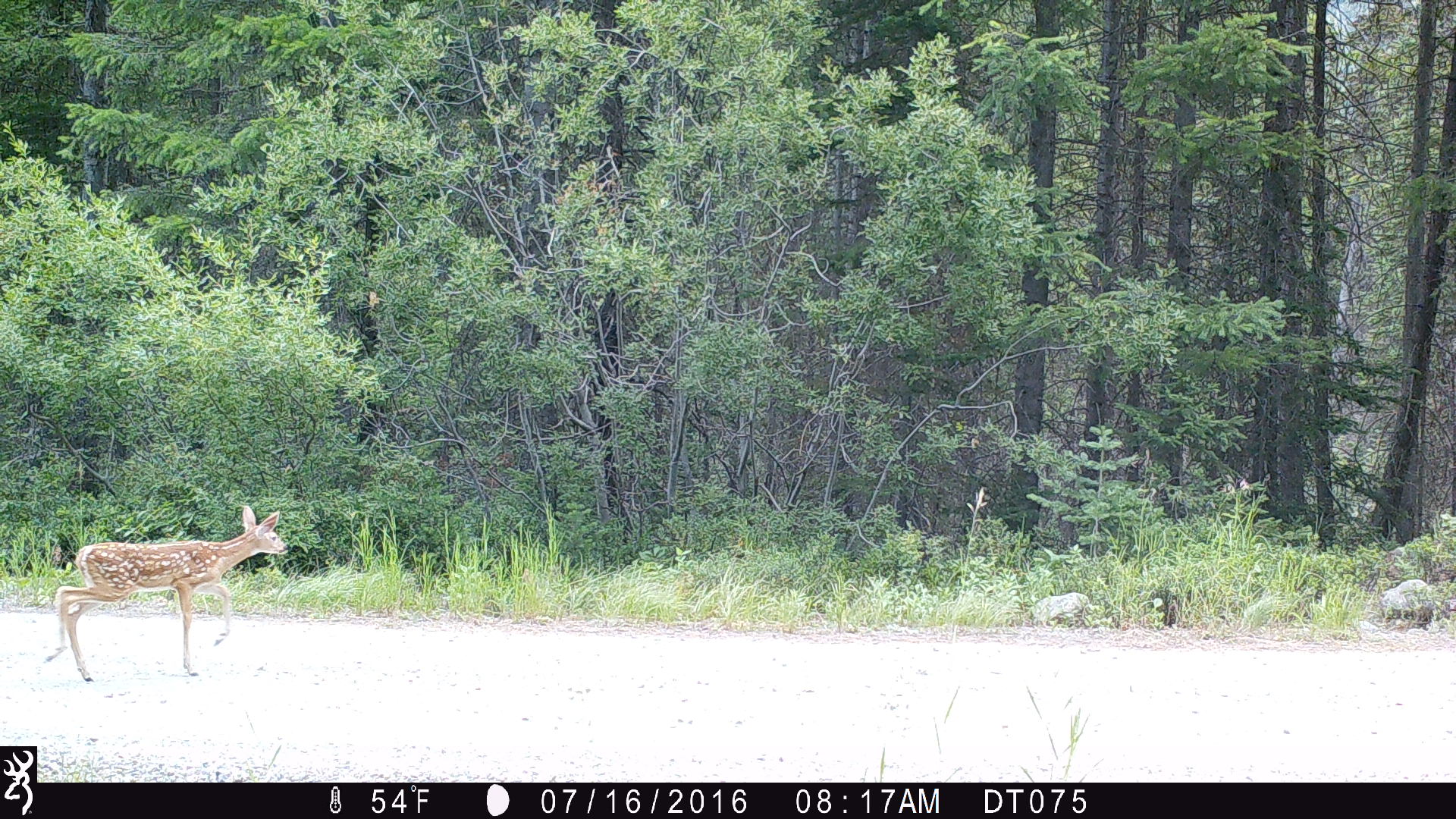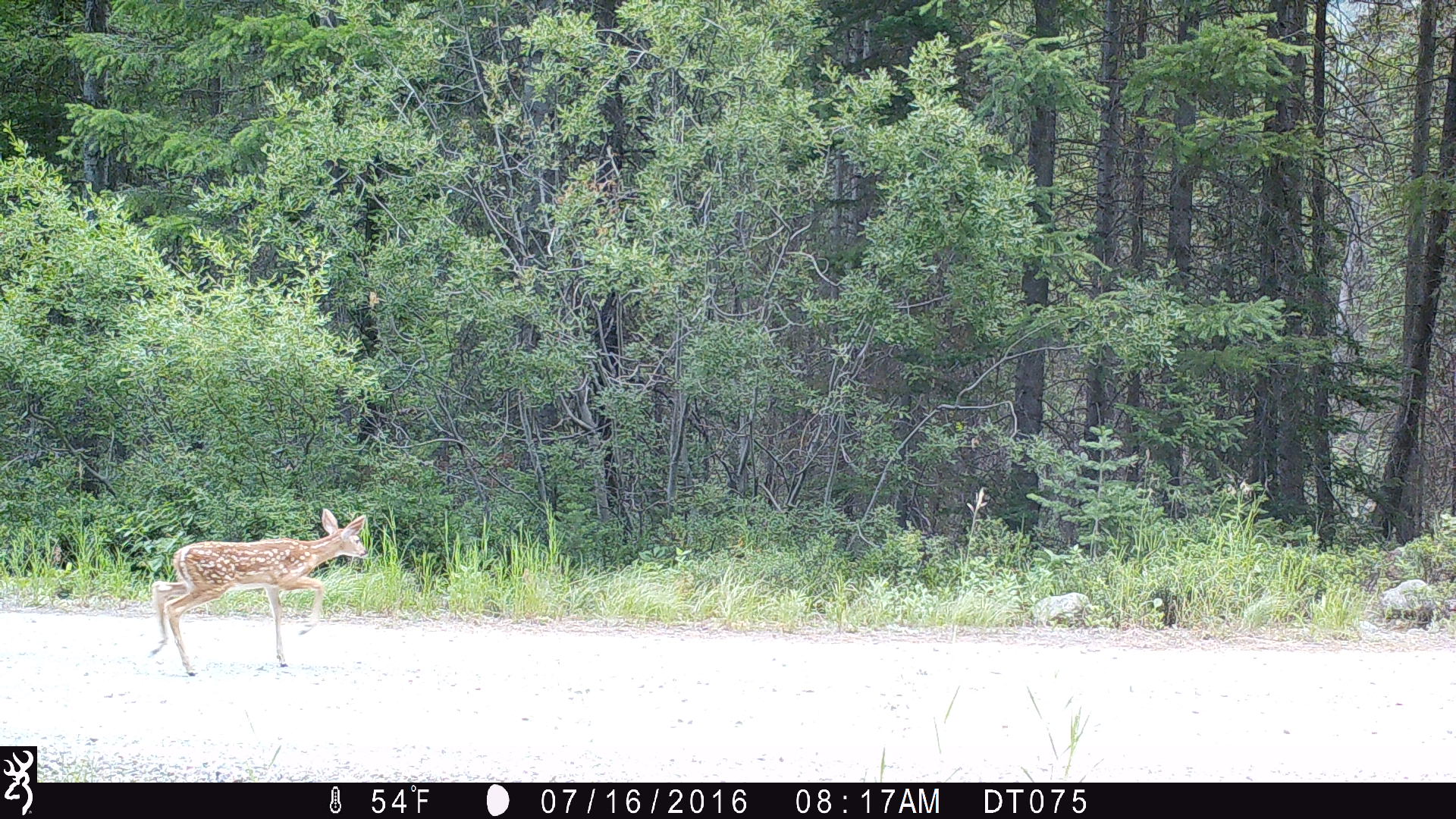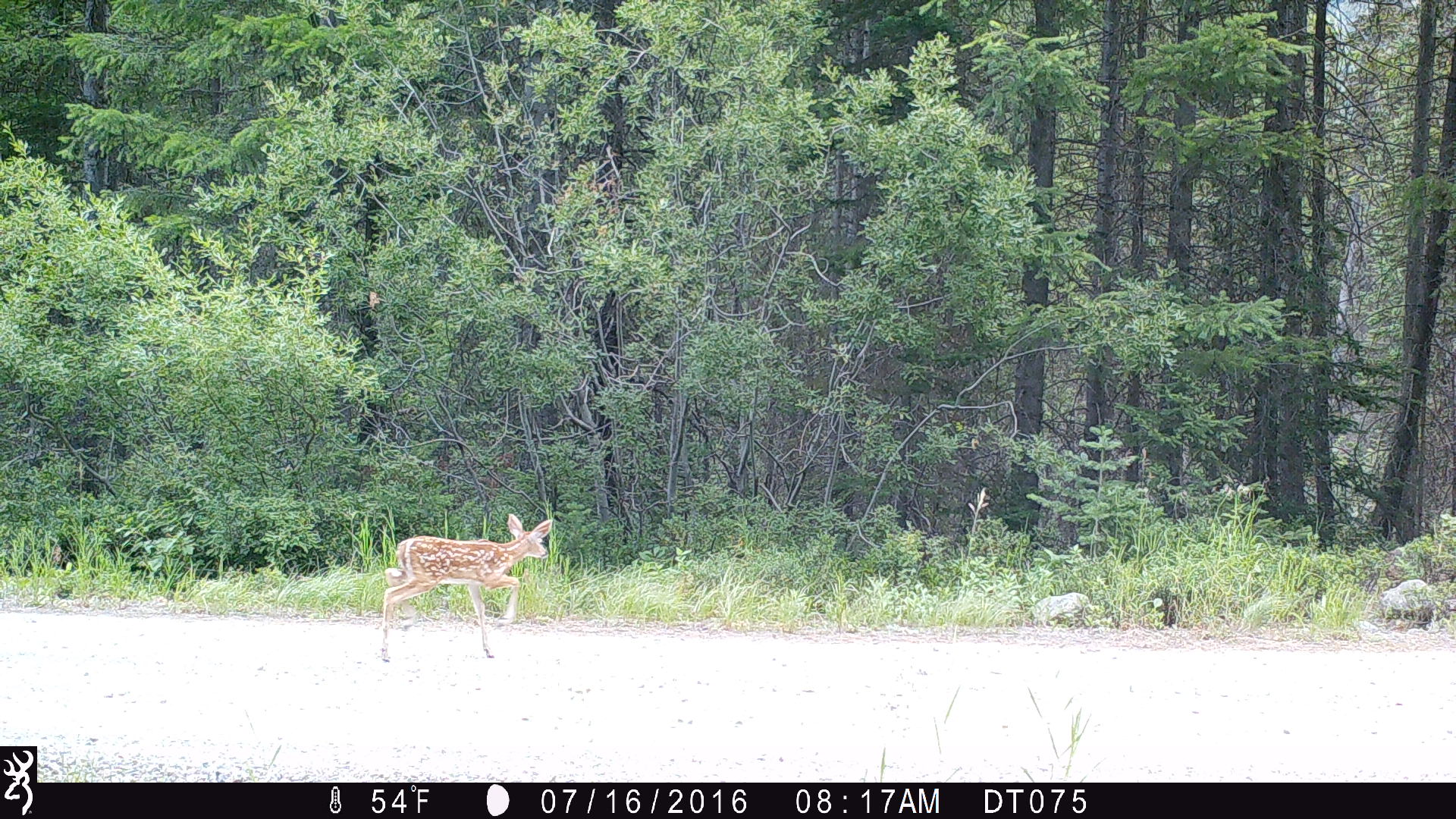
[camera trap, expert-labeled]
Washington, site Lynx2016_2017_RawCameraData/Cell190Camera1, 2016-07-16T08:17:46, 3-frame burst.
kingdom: Animalia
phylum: Chordata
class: Mammalia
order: Artiodactyla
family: Cervidae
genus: Odocoileus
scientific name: Odocoileus virginianus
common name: white-tailed deer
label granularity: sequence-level